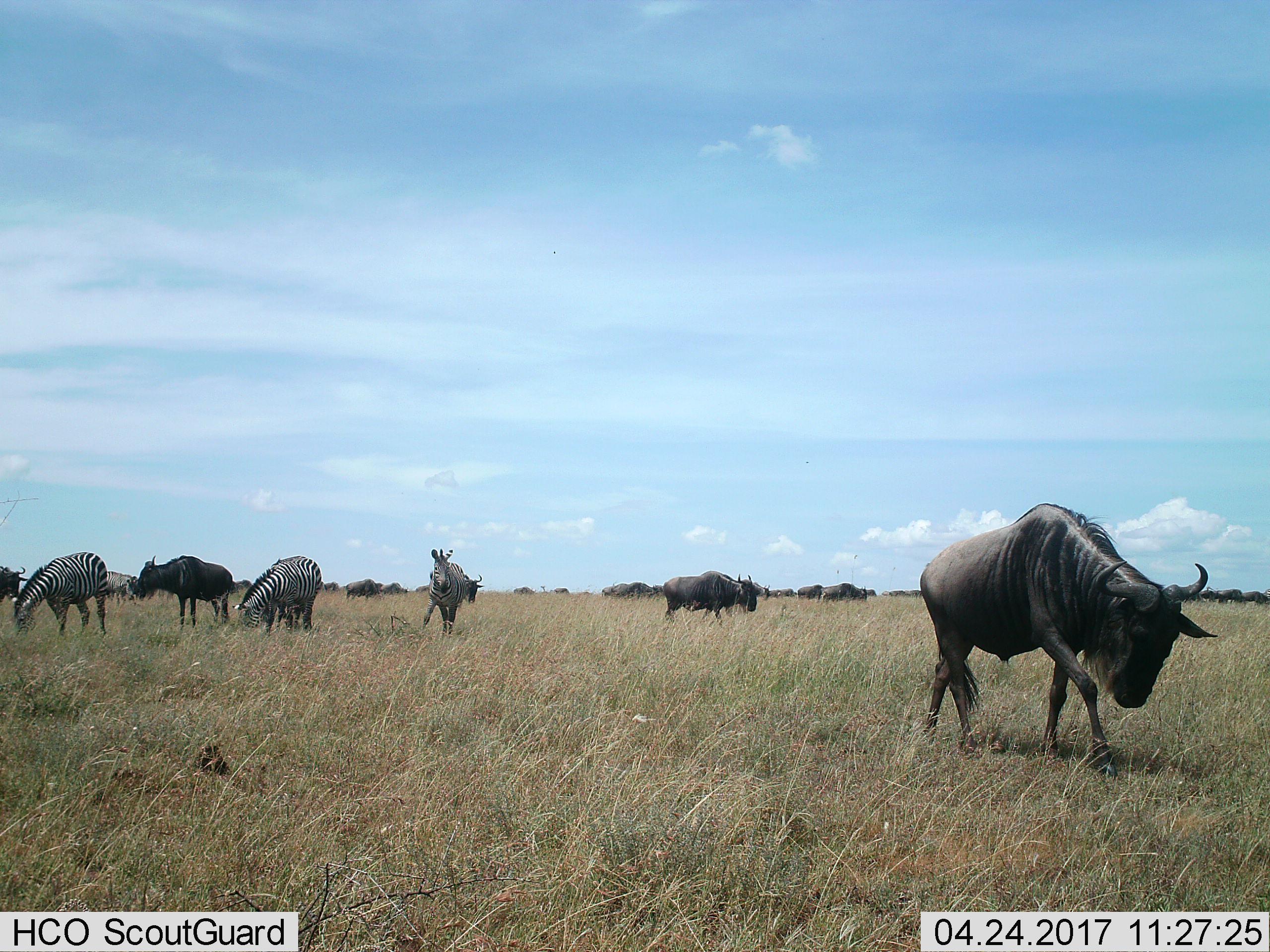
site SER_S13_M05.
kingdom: Animalia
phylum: Chordata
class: Mammalia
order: Artiodactyla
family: Bovidae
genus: Connochaetes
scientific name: Connochaetes taurinus taurinus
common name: blue wildebeest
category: wildebeestblue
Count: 11-50.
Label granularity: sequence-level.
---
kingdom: Animalia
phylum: Chordata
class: Mammalia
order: Perissodactyla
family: Equidae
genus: Equus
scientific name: Equus quagga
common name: plains zebra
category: zebraplains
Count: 4.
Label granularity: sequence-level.